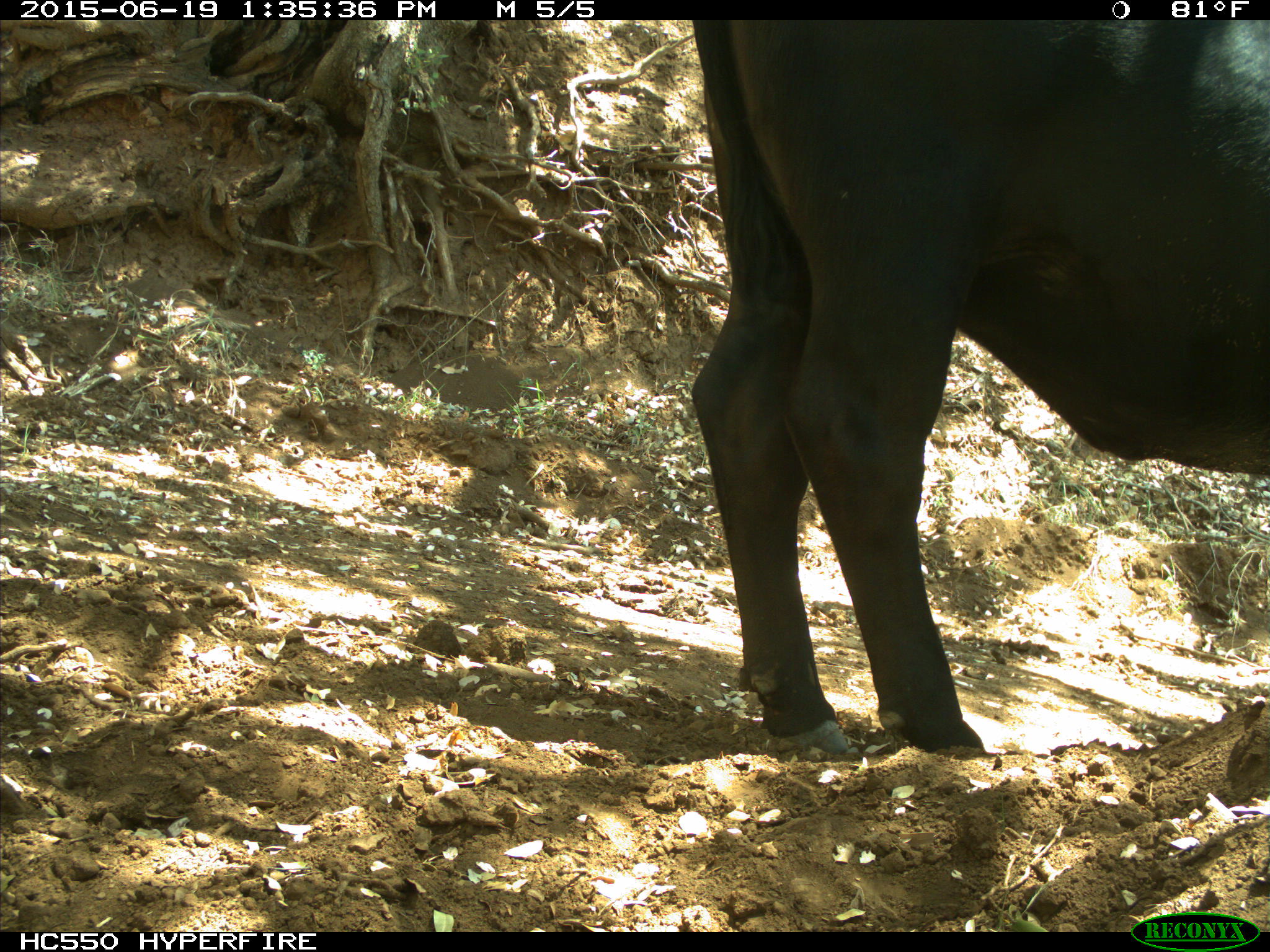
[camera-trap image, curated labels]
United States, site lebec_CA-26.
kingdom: Animalia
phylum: Chordata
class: Mammalia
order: Artiodactyla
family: Bovidae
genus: Bos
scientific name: Bos taurus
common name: domestic cow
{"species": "Bos taurus (domestic cow)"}